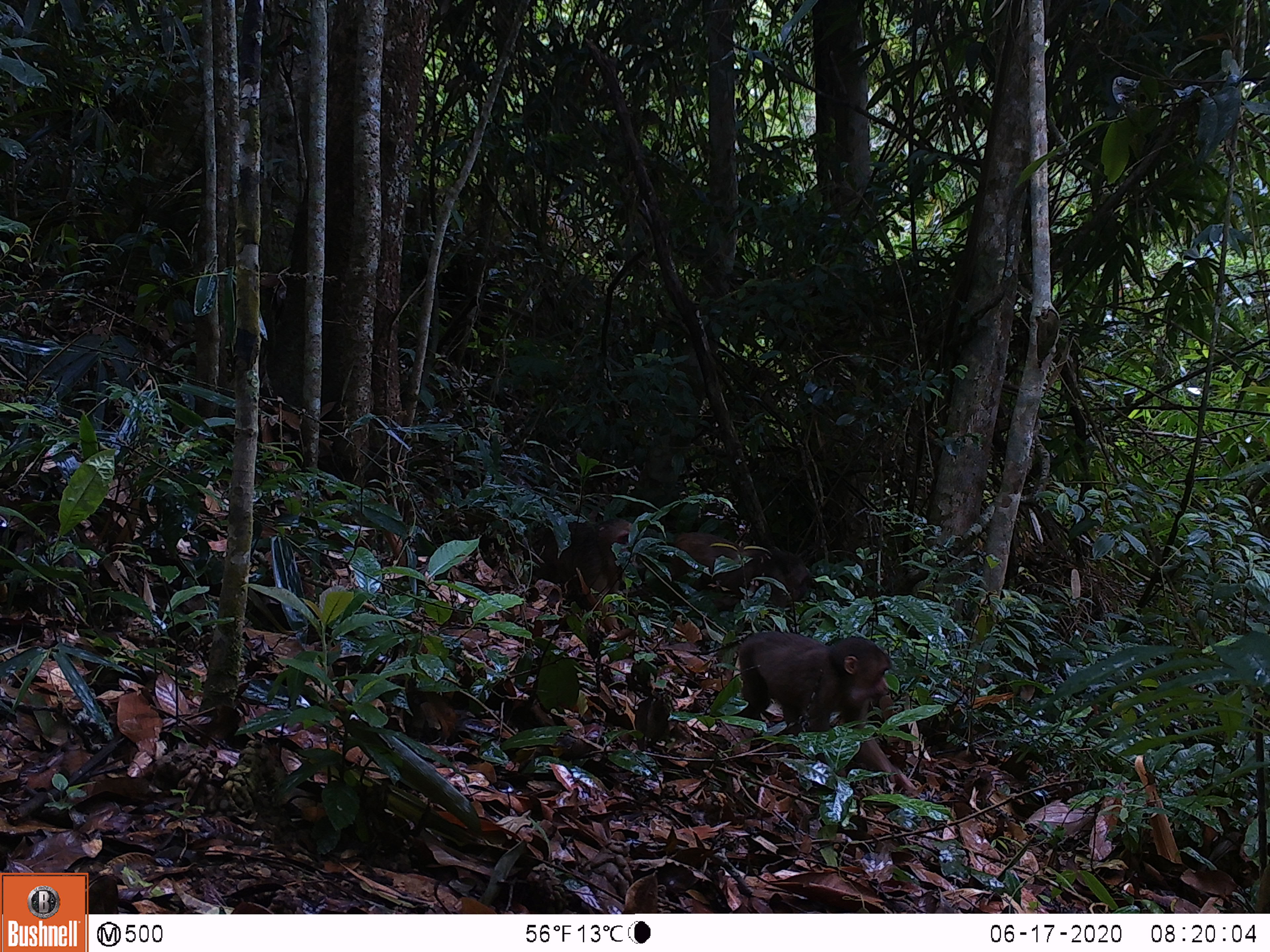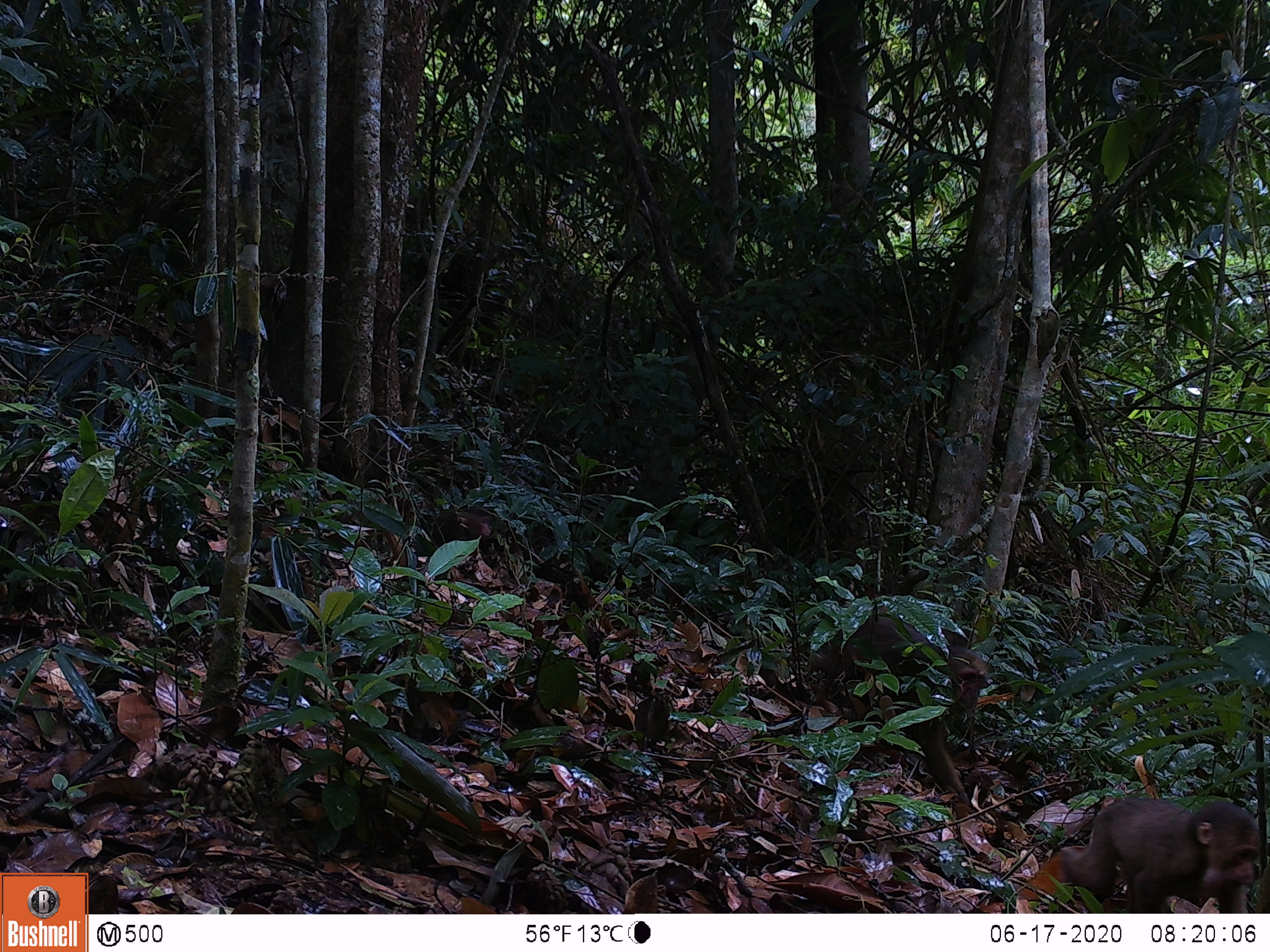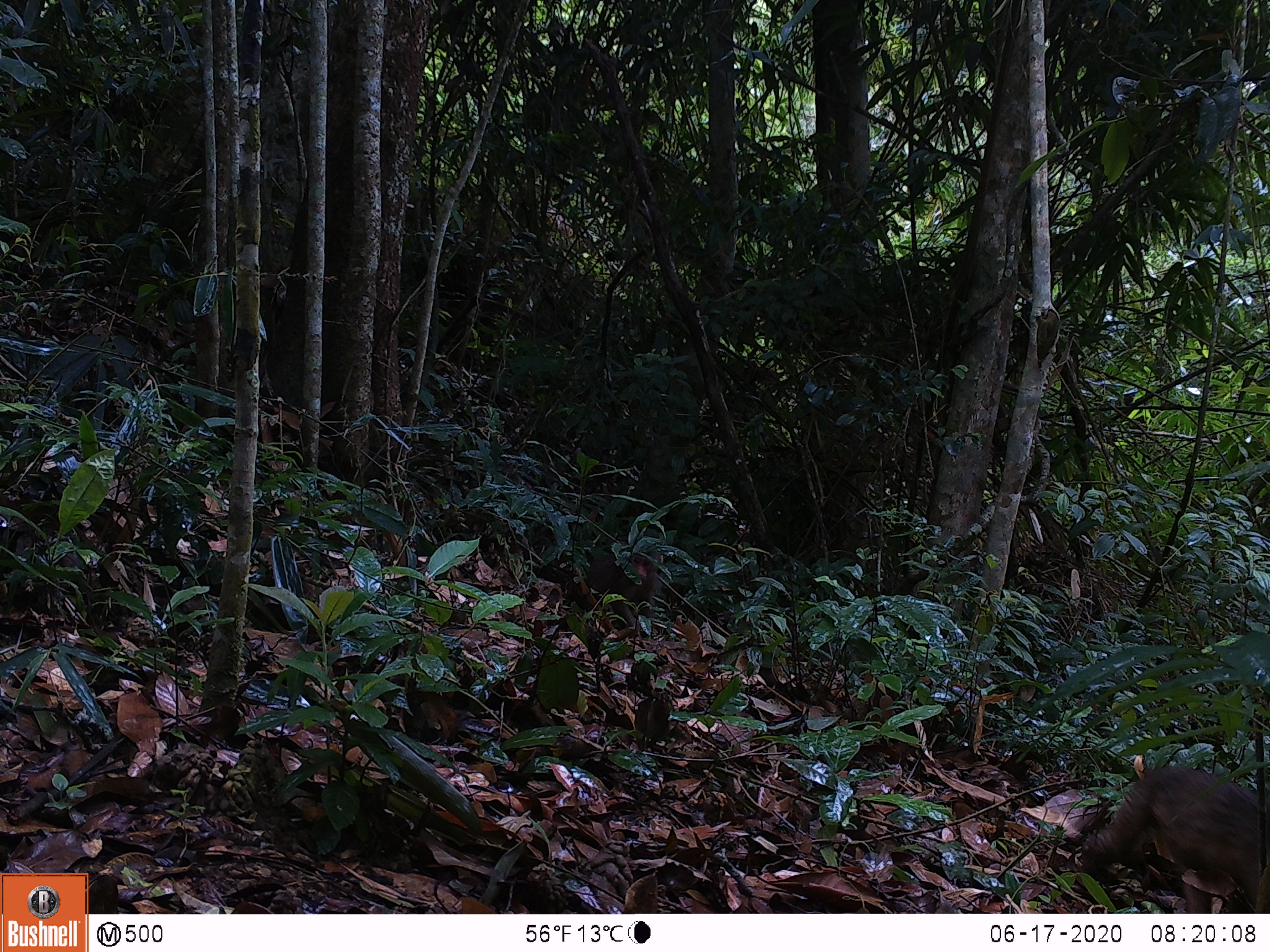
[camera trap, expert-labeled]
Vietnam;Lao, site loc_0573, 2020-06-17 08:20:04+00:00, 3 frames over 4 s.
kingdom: Animalia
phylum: Chordata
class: Mammalia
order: Primates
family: Cercopithecidae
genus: Macaca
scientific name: Macaca arctoides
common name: stump-tailed macaque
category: stump tailed macaque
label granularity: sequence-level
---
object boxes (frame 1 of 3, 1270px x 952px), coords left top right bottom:
stump tailed macaque: 737 630 913 792; 523 517 640 632; 645 531 813 611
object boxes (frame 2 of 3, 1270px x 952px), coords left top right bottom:
stump tailed macaque: 806 606 988 805; 1058 795 1261 913; 431 506 493 546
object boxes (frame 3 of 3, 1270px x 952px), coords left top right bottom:
stump tailed macaque: 1082 766 1270 908; 549 539 664 618